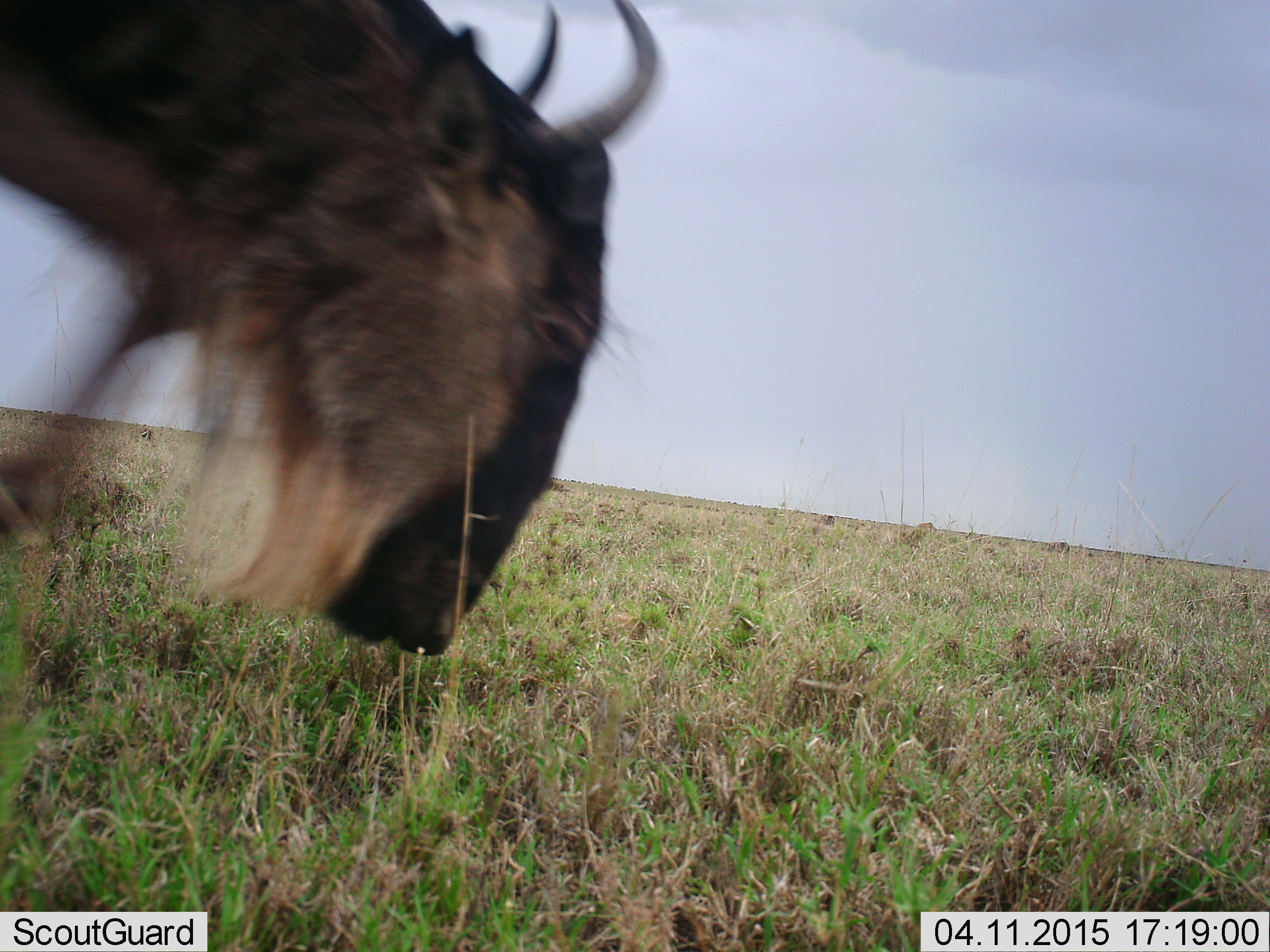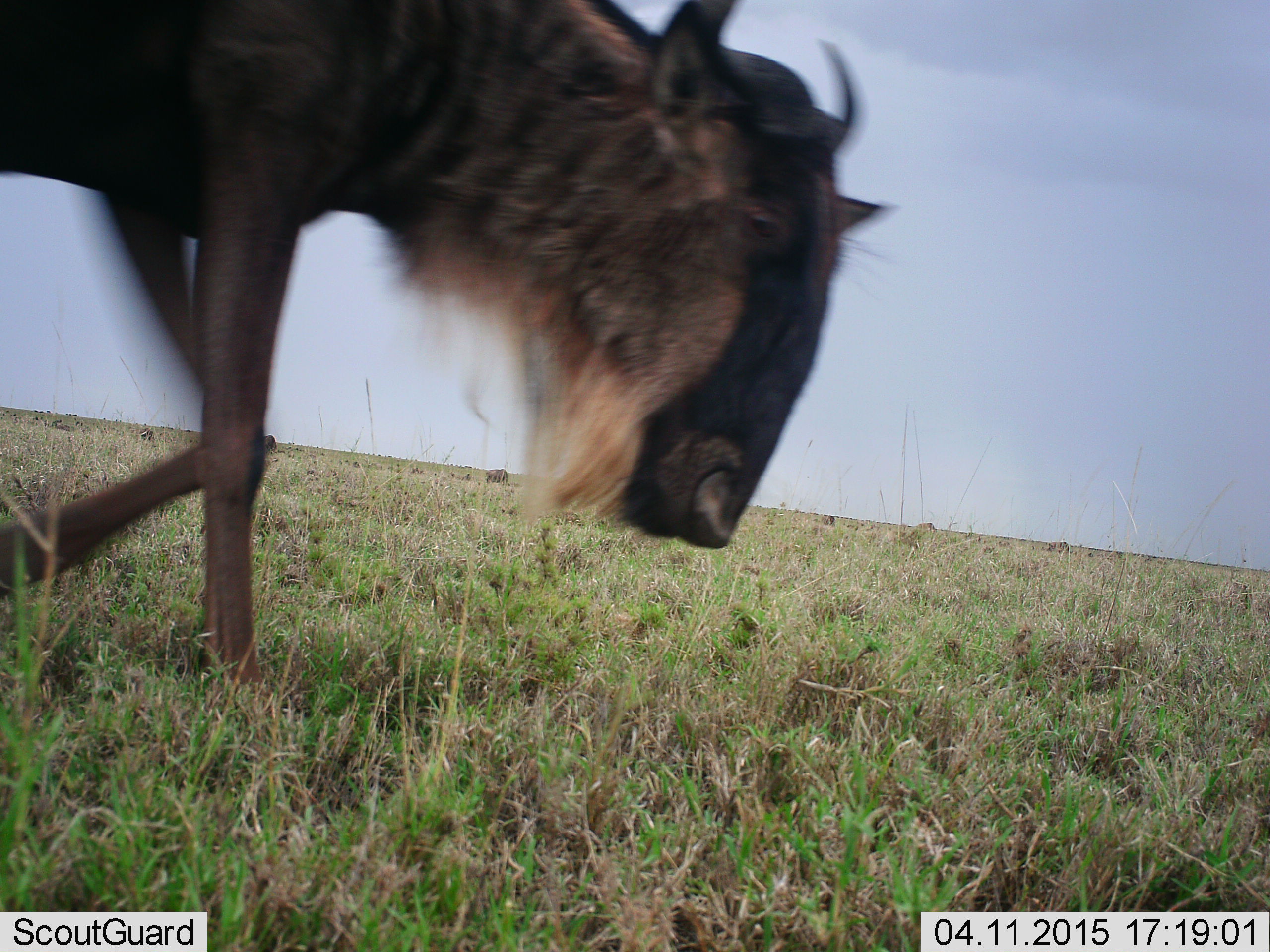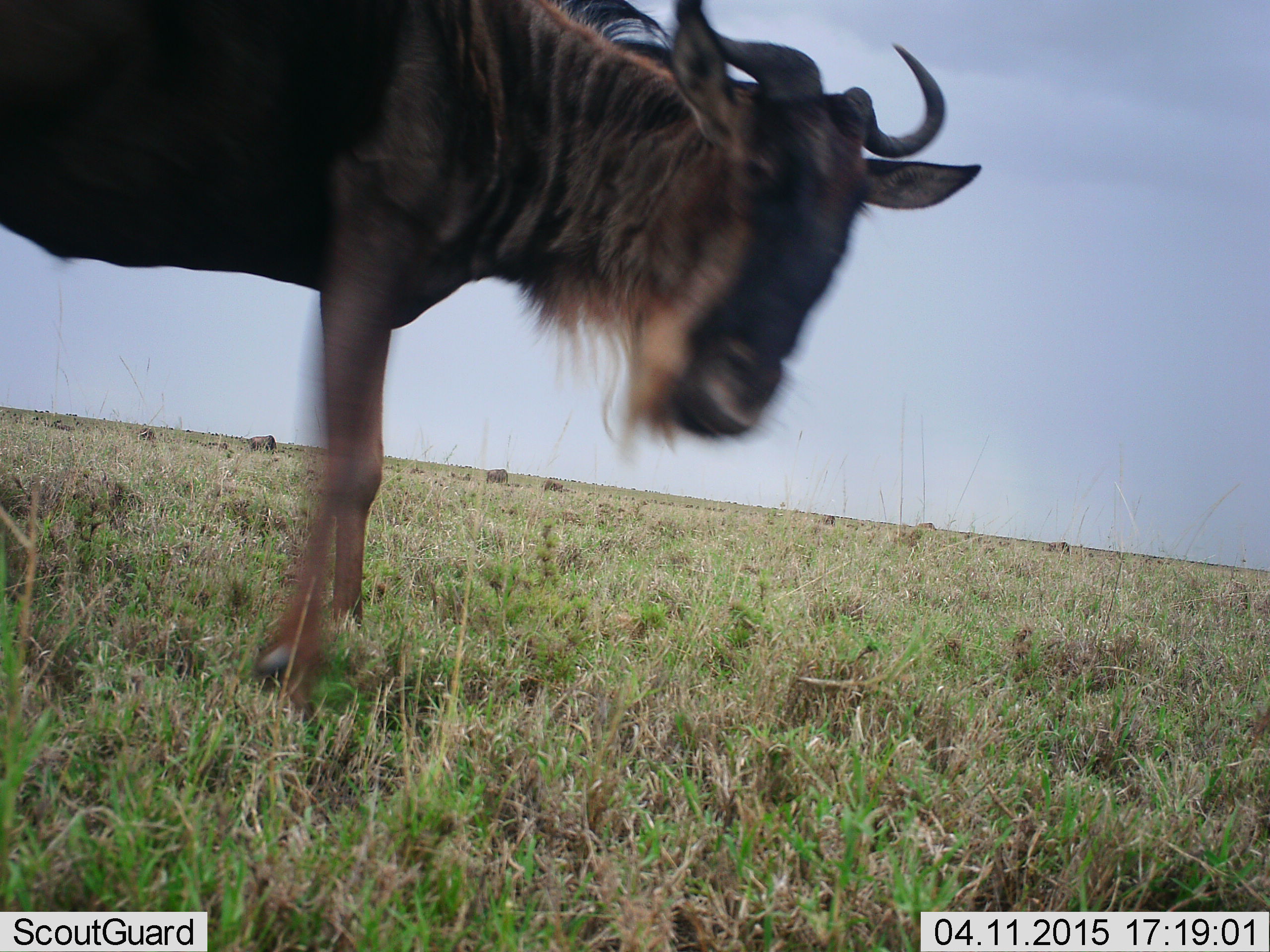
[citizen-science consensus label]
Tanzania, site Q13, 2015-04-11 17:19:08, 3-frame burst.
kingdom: Animalia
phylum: Chordata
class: Mammalia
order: Artiodactyla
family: Bovidae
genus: Connochaetes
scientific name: Connochaetes taurinus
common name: blue wildebeest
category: wildebeest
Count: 1.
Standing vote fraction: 10%.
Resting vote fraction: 0%.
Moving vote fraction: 100%.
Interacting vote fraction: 0%.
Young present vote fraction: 0%.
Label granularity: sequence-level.